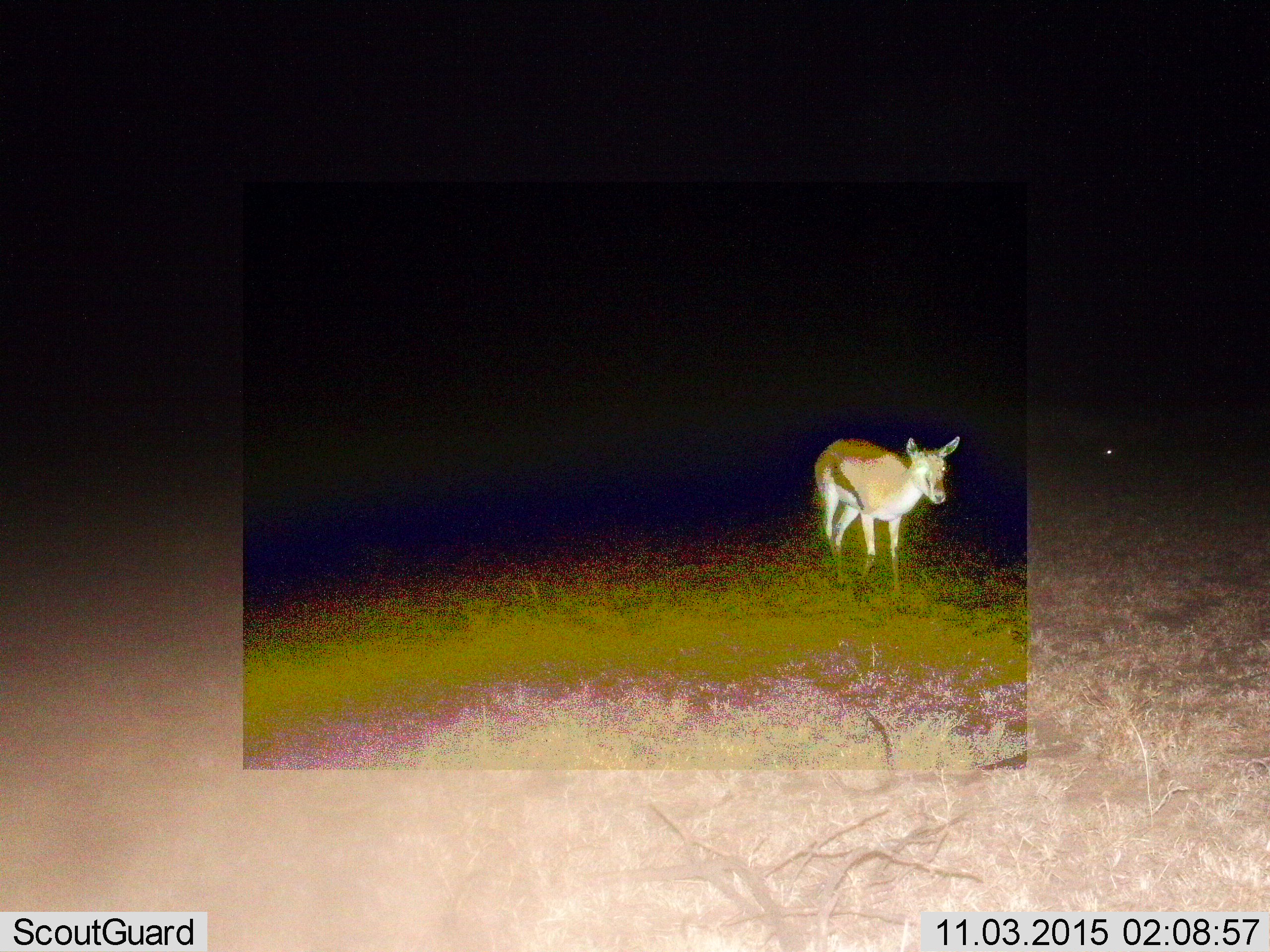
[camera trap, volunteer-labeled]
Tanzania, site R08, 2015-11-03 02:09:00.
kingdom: Animalia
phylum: Chordata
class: Mammalia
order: Artiodactyla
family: Bovidae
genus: Eudorcas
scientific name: Eudorcas thomsonii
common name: thomson's gazelle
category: gazellethomsons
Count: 1.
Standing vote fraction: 0%.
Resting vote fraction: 0%.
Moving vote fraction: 100%.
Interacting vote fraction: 0%.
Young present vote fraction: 25%.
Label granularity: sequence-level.